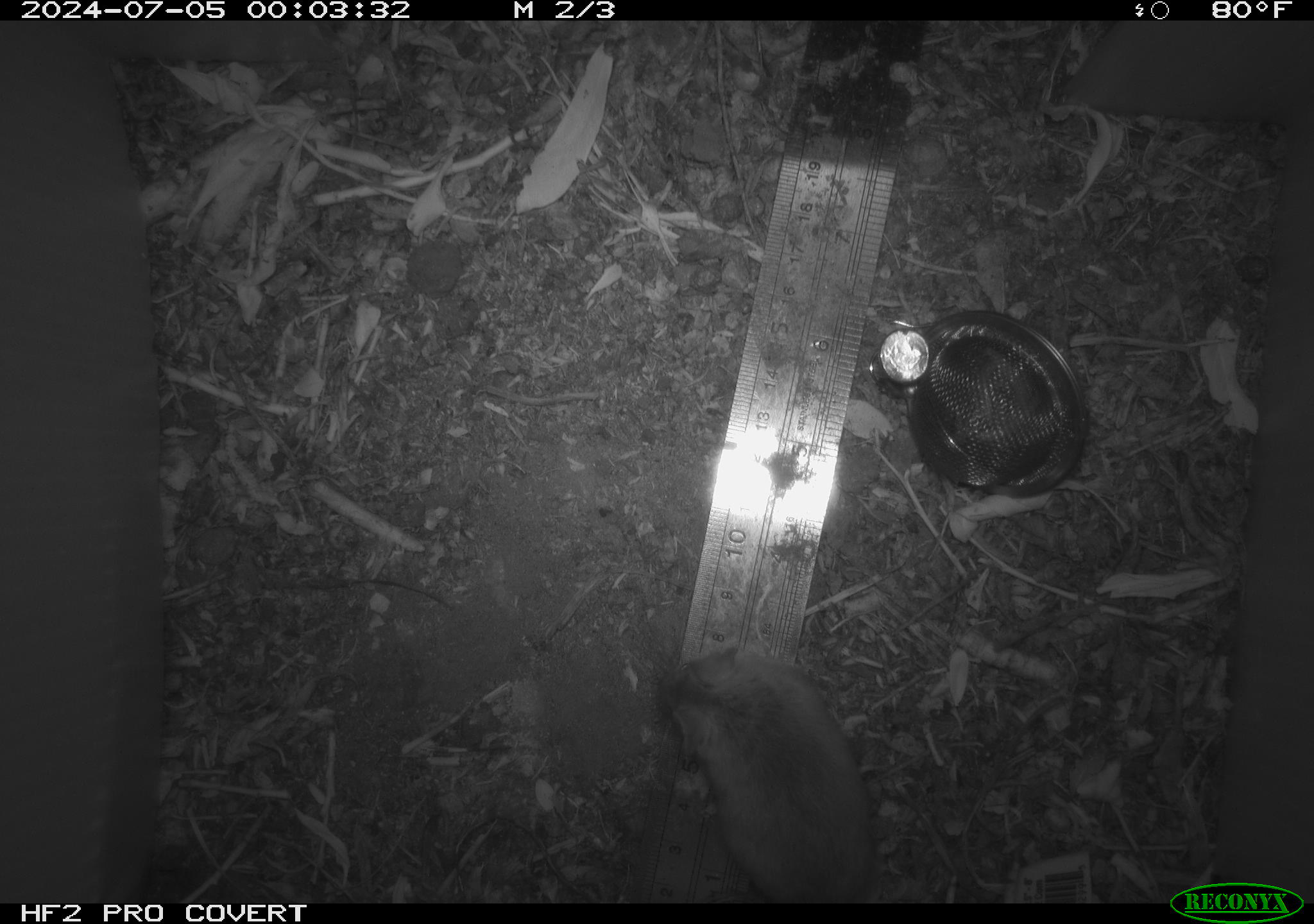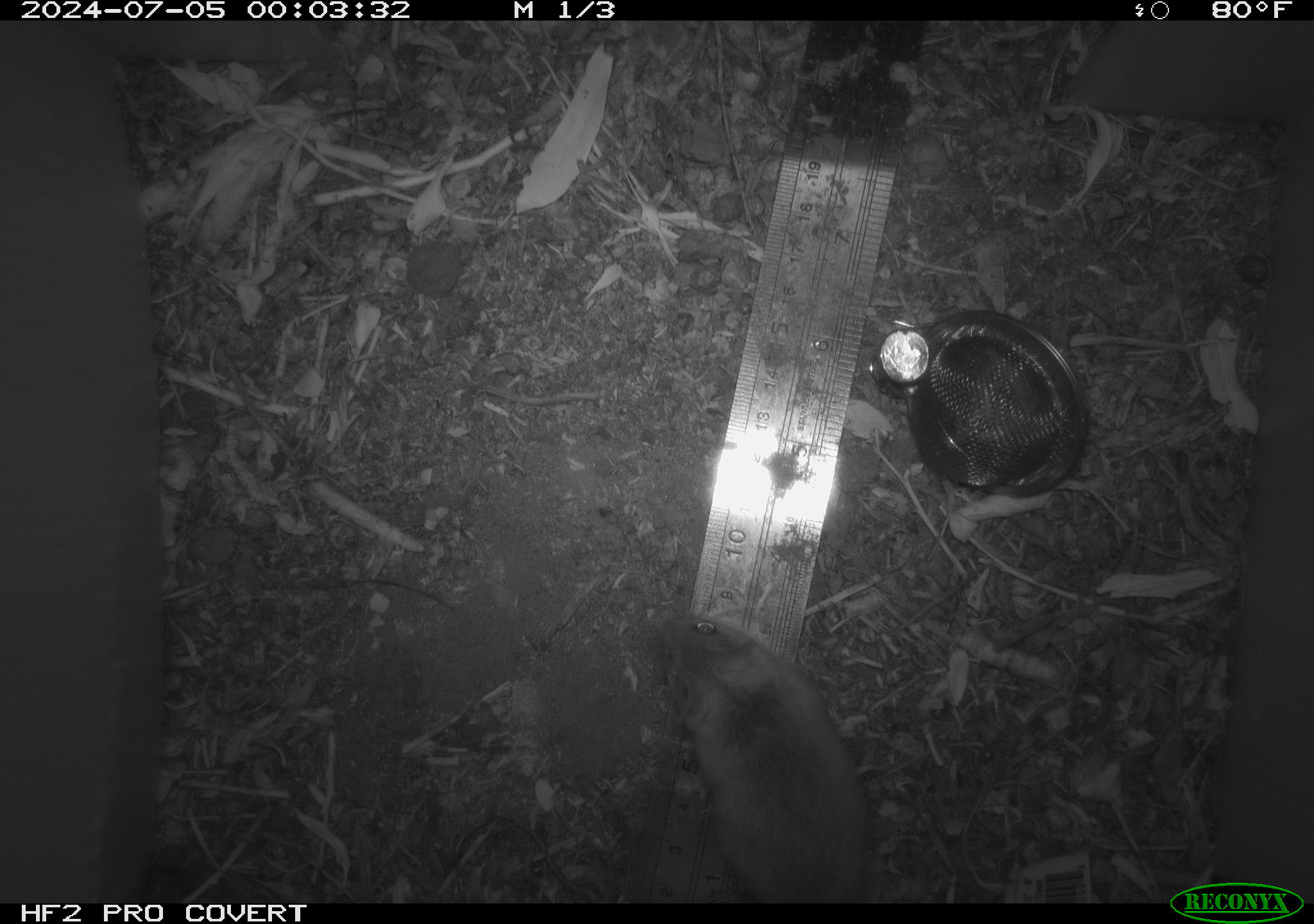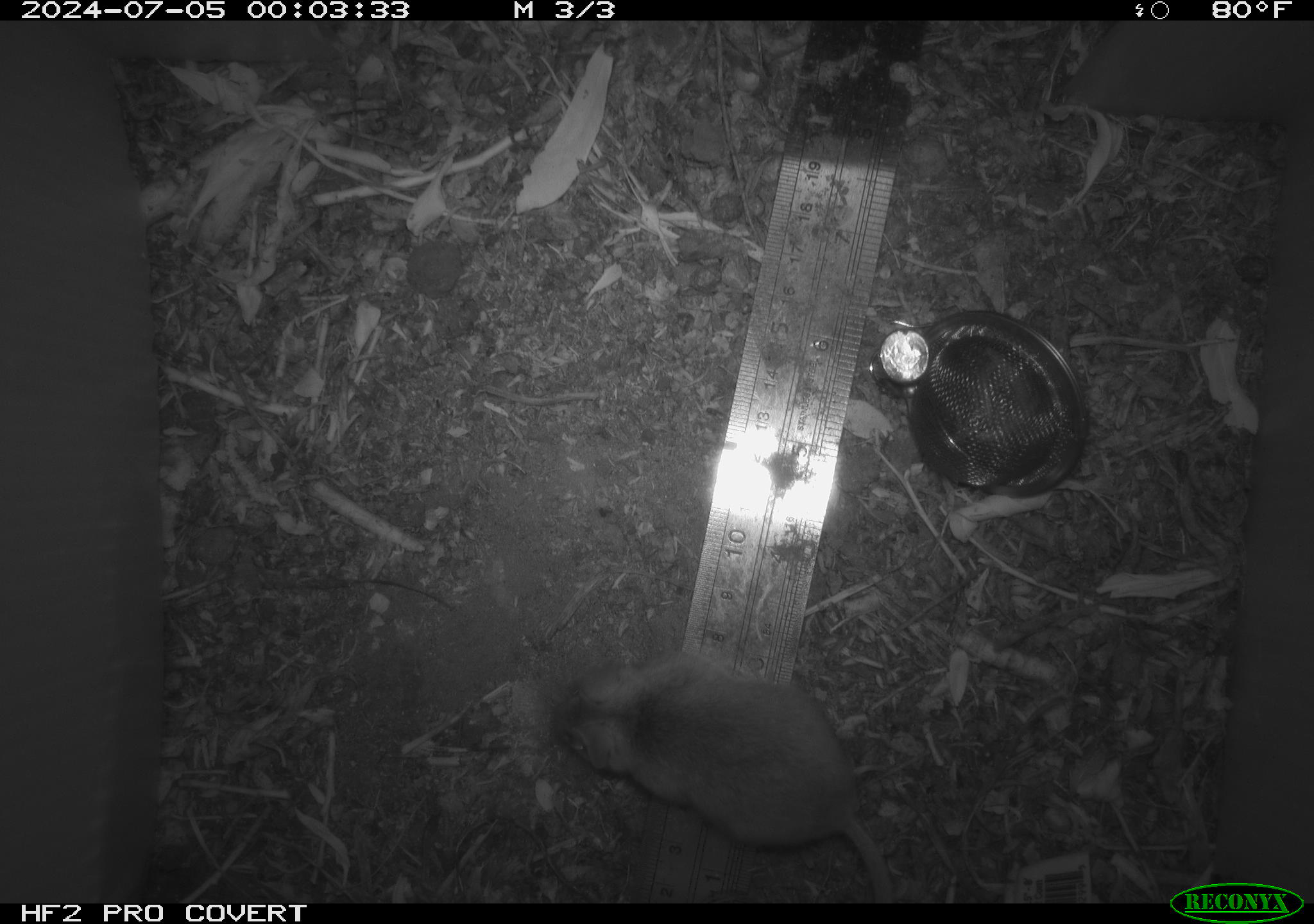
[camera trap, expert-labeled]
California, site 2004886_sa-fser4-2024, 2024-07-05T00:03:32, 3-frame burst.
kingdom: Animalia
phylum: Chordata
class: Mammalia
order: Rodentia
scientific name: Rodentia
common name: rodent